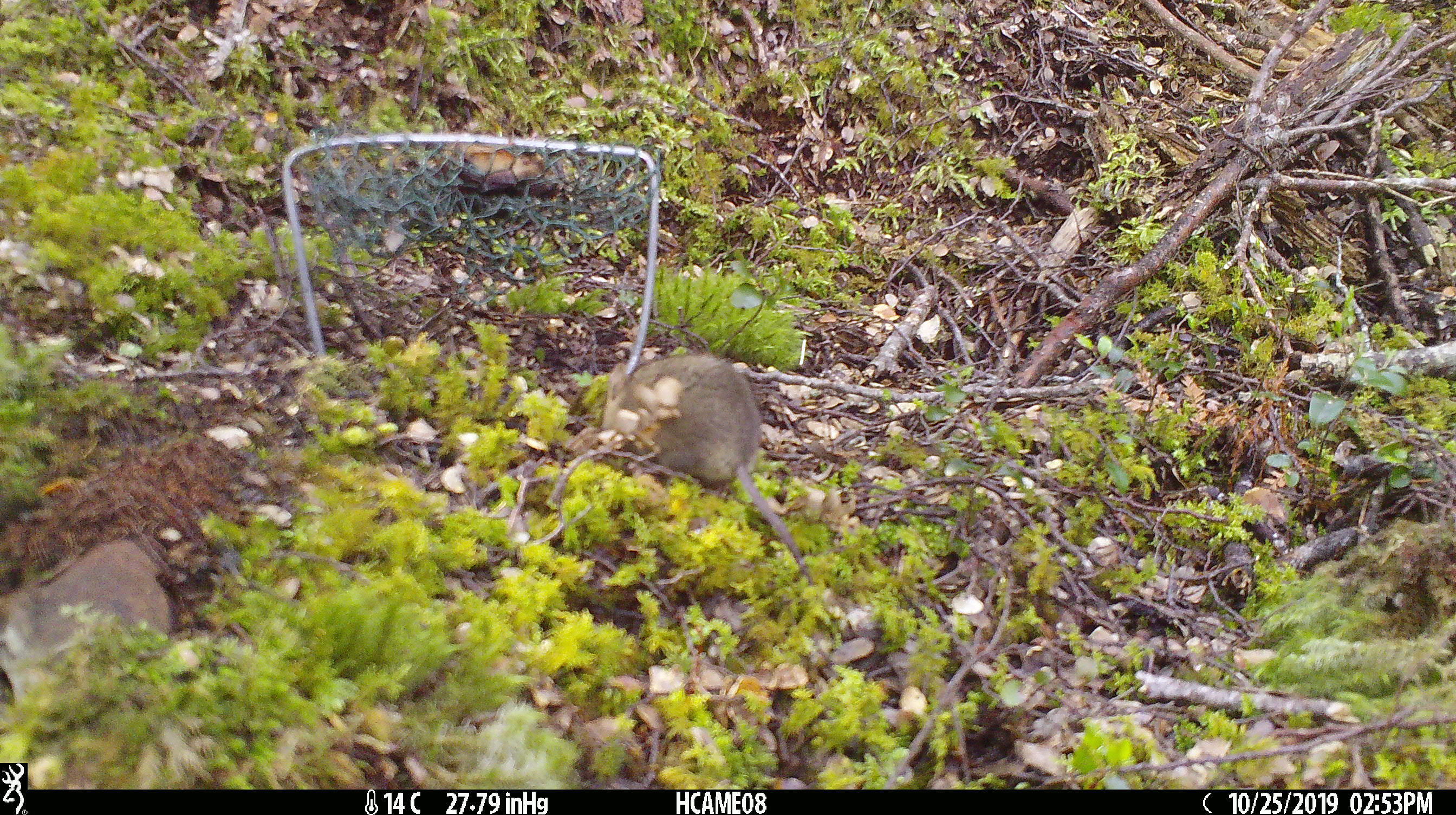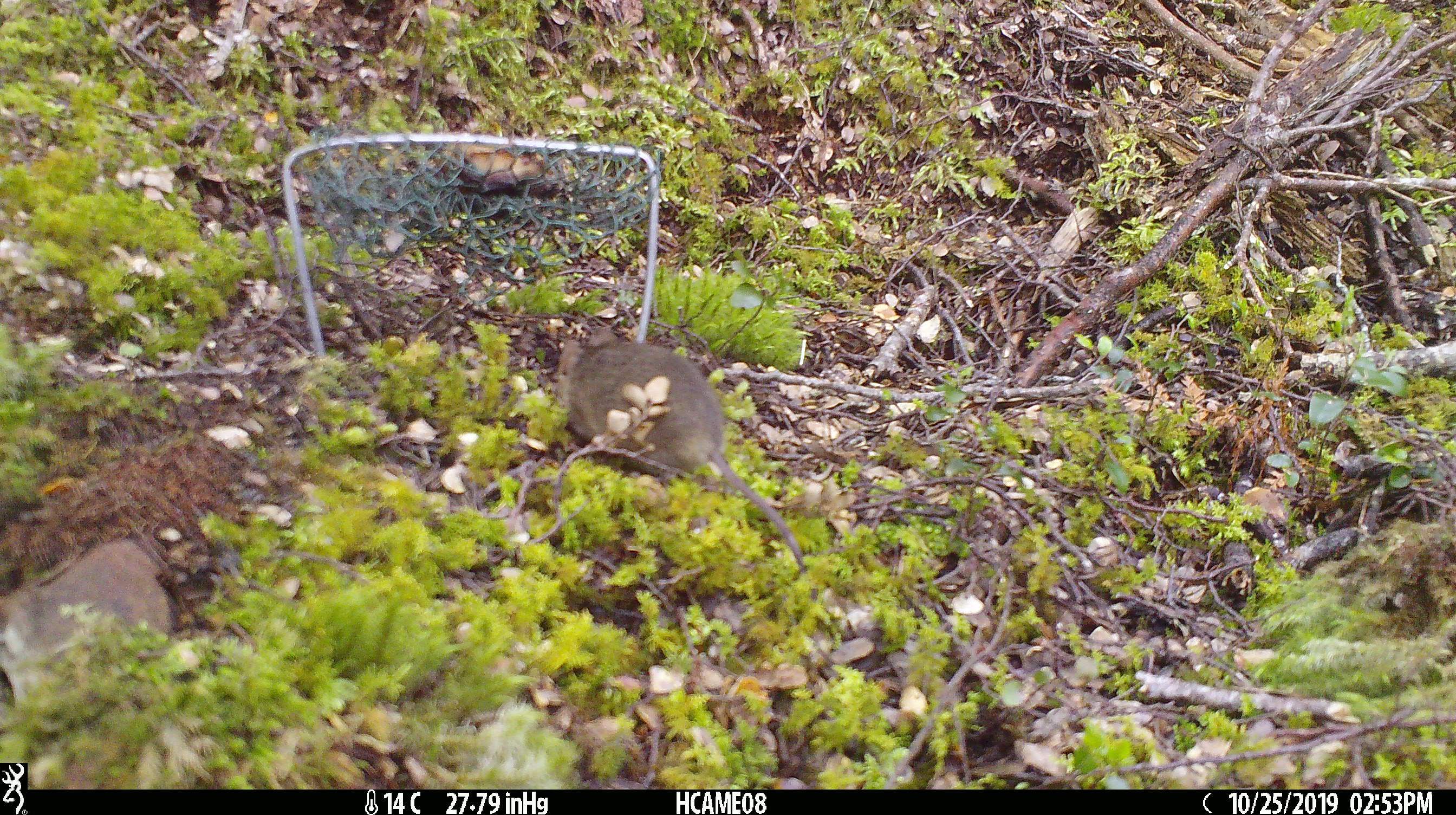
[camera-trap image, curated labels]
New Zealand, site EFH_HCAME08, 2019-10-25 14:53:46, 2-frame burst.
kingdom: Animalia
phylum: Chordata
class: Mammalia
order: Rodentia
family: Muridae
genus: Mus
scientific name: Mus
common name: mouse